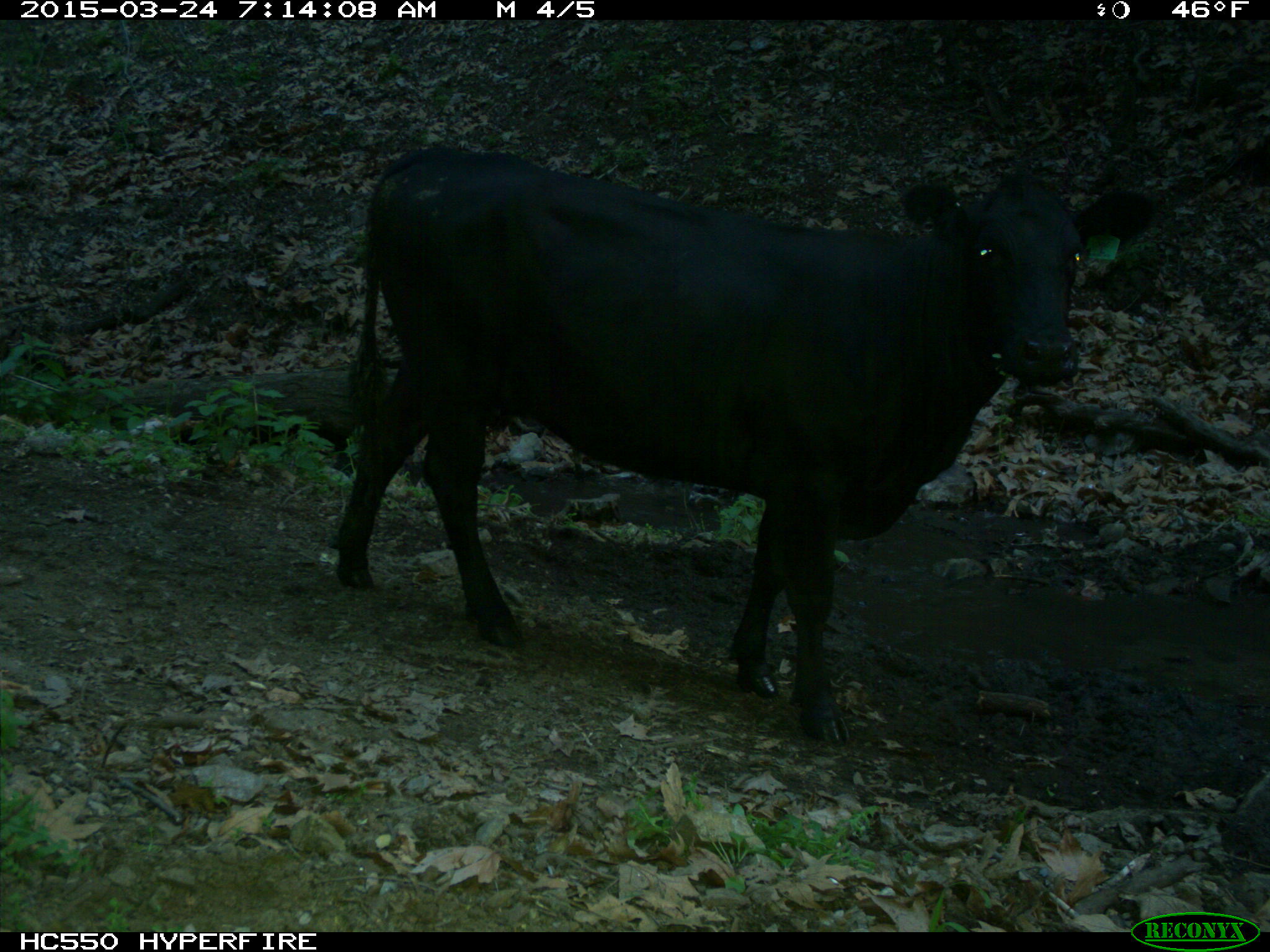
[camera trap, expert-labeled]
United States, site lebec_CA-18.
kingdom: Animalia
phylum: Chordata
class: Mammalia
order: Artiodactyla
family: Bovidae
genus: Bos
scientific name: Bos taurus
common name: domestic cow